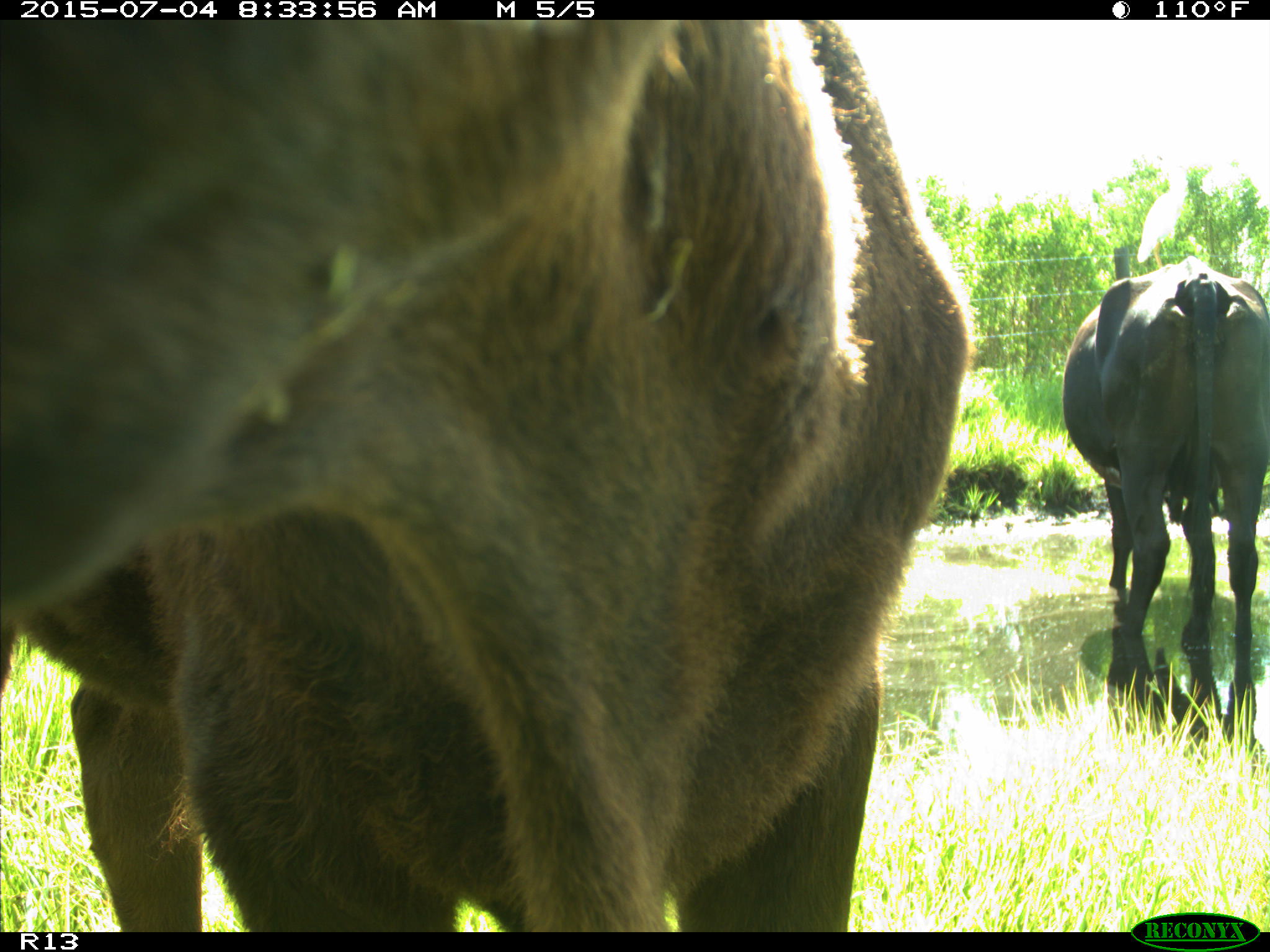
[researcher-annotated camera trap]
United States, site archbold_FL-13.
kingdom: Animalia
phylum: Chordata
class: Mammalia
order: Artiodactyla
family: Bovidae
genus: Bos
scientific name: Bos taurus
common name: domestic cow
Bos taurus (domestic cow).